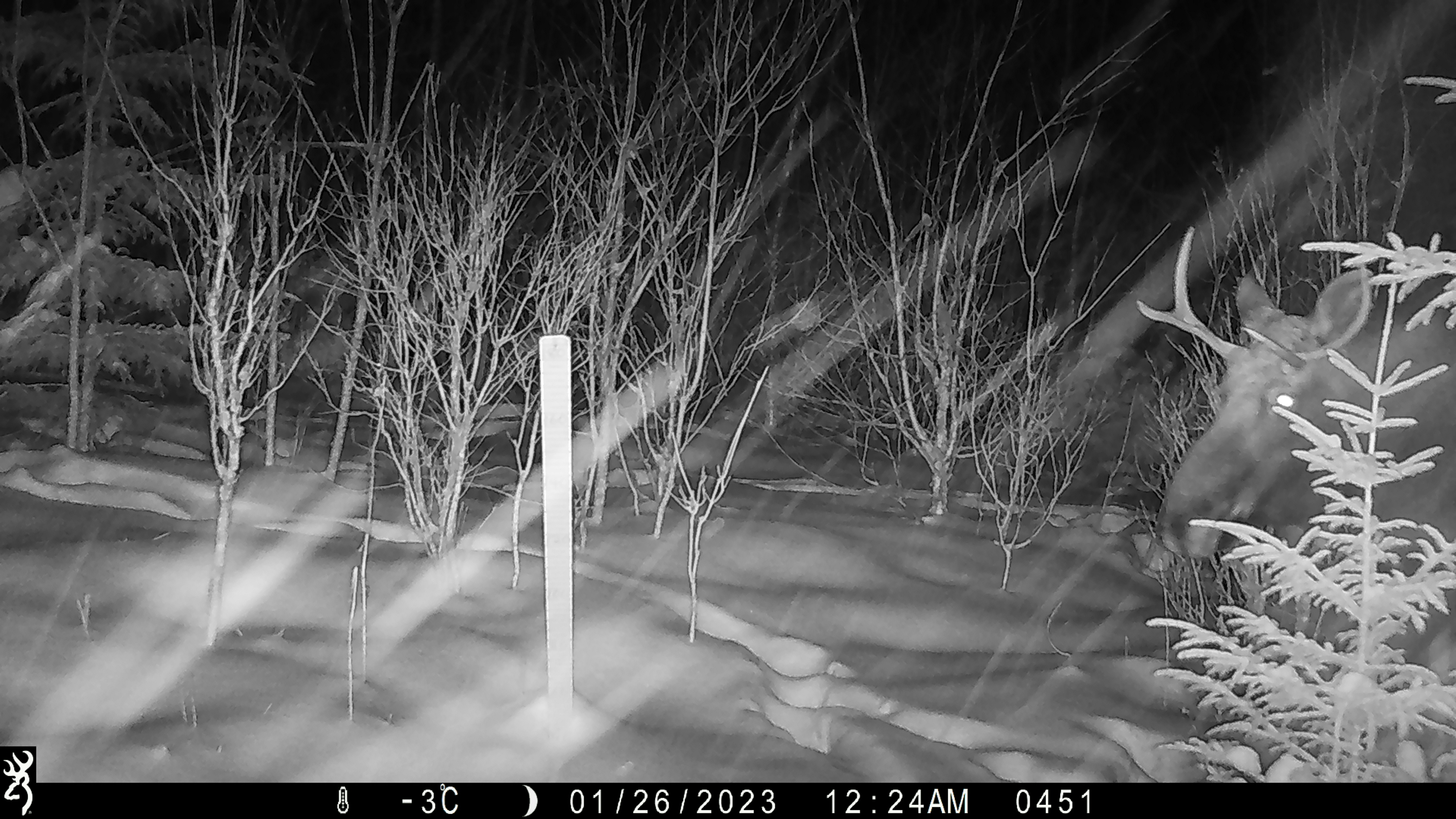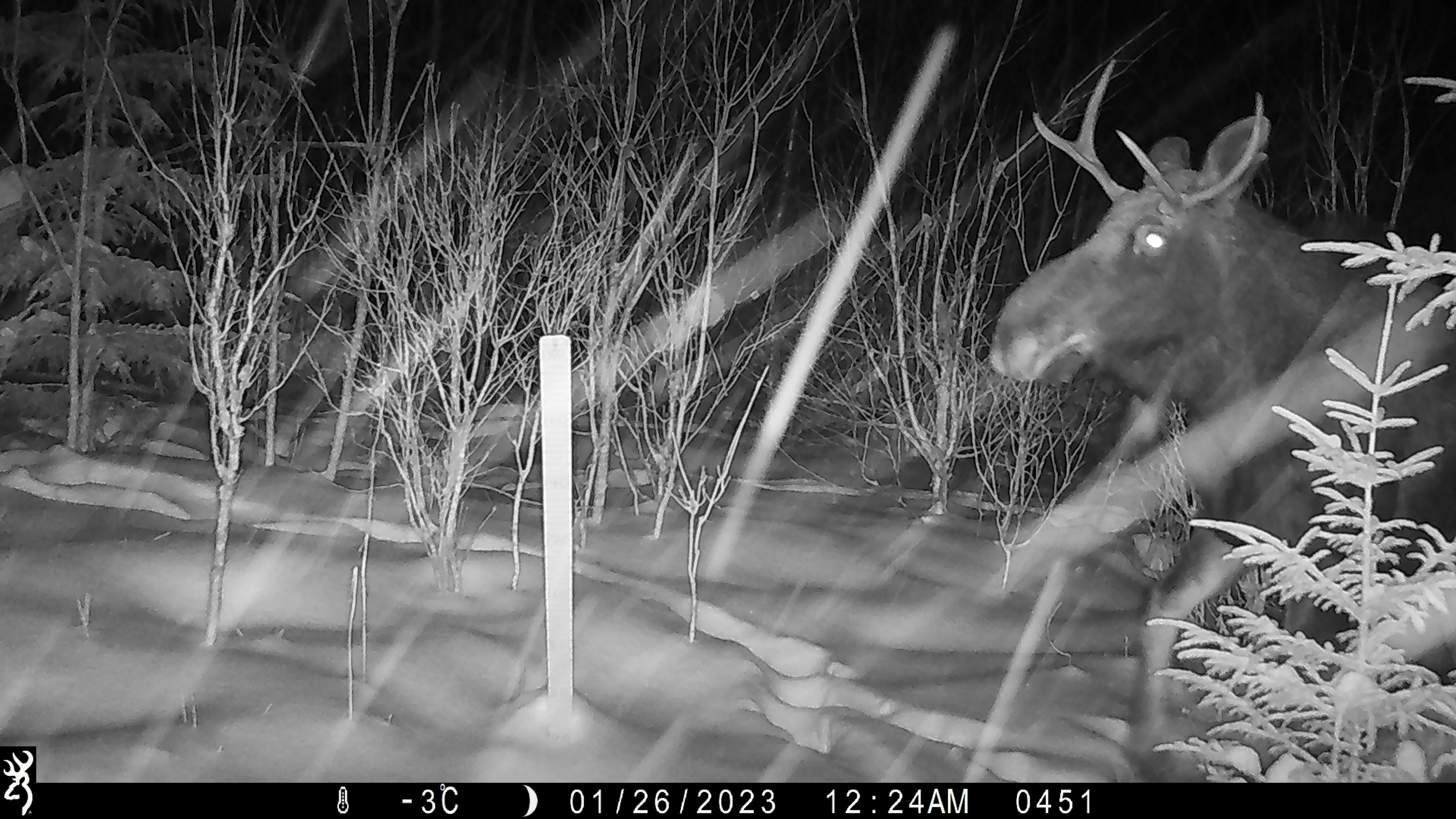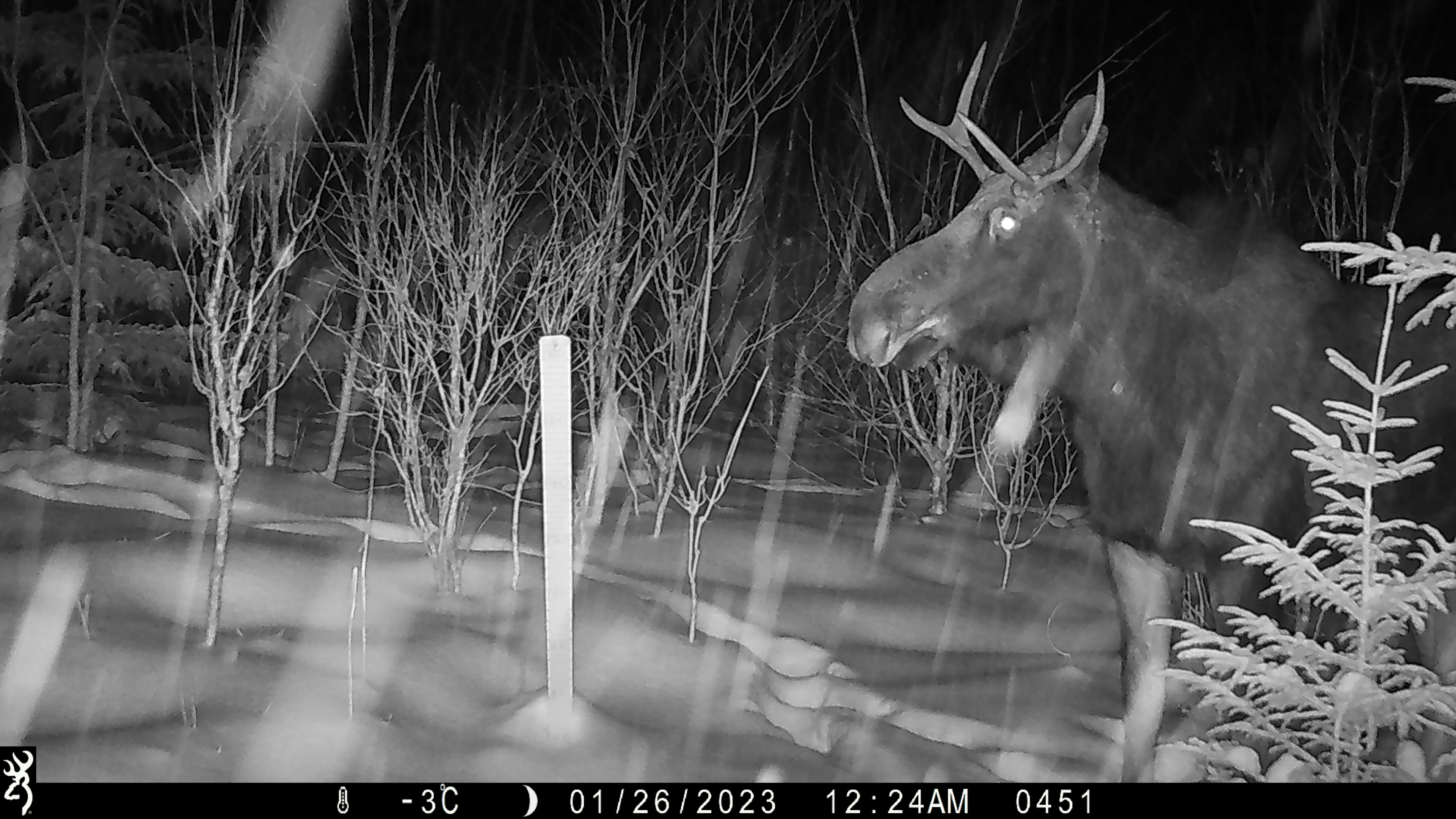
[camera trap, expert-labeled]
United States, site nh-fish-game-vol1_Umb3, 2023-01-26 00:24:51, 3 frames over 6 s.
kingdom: Animalia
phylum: Chordata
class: Mammalia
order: Artiodactyla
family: Cervidae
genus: Alces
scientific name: Alces alces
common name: moose